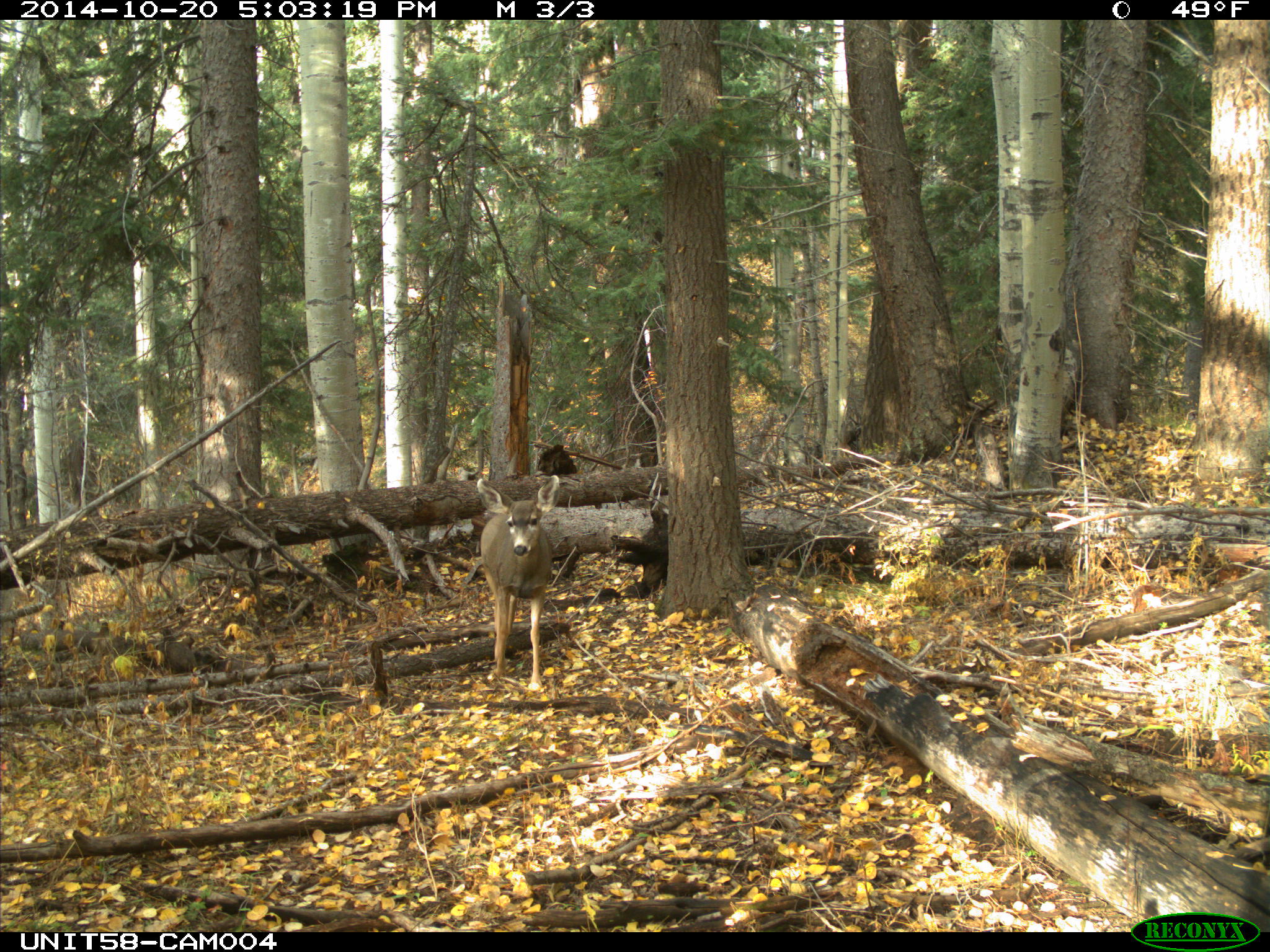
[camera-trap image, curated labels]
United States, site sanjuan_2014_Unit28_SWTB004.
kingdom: Animalia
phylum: Chordata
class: Mammalia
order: Artiodactyla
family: Cervidae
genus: Odocoileus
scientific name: Odocoileus hemionus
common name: mule deer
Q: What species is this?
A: Odocoileus hemionus (mule deer).